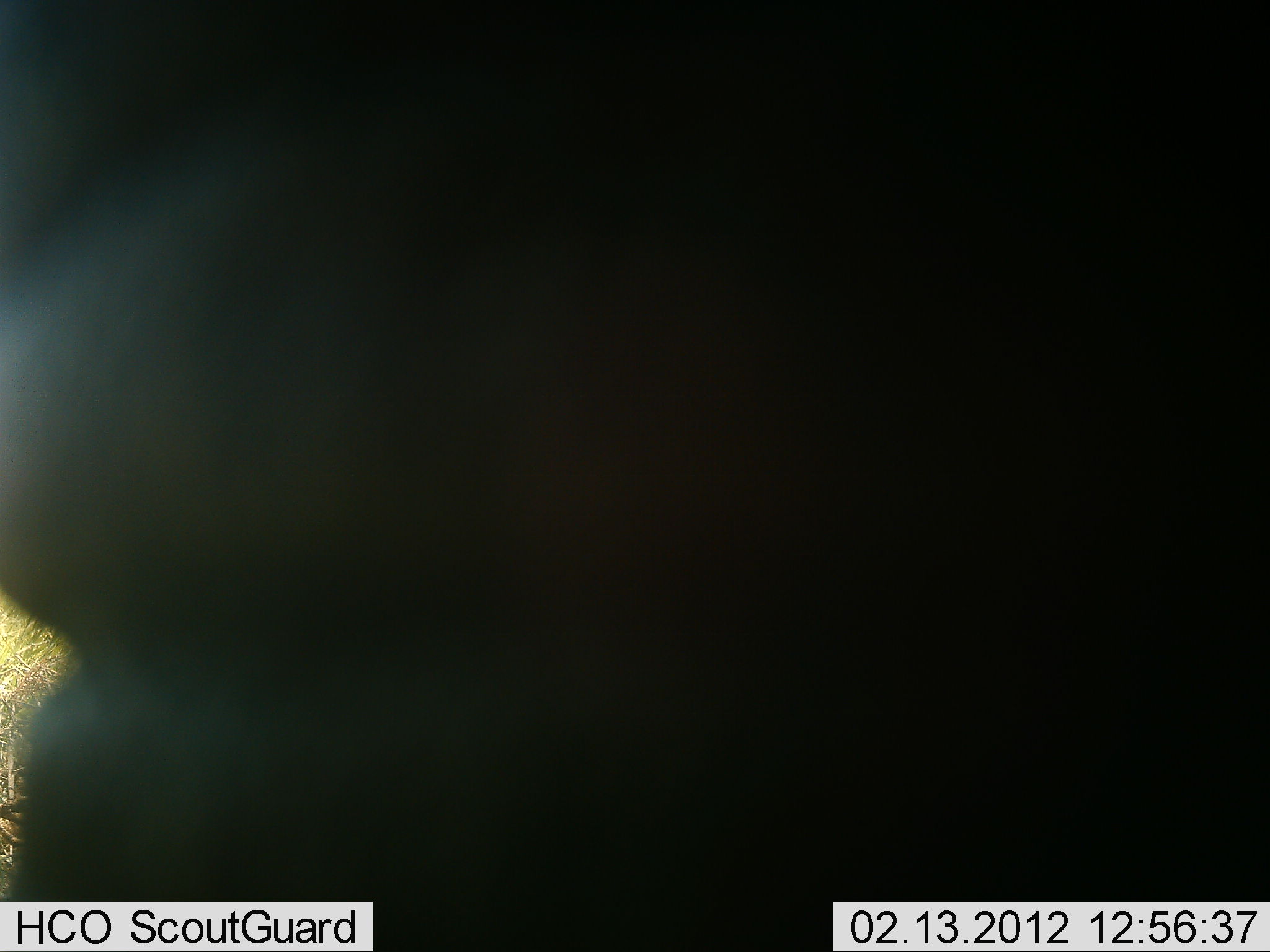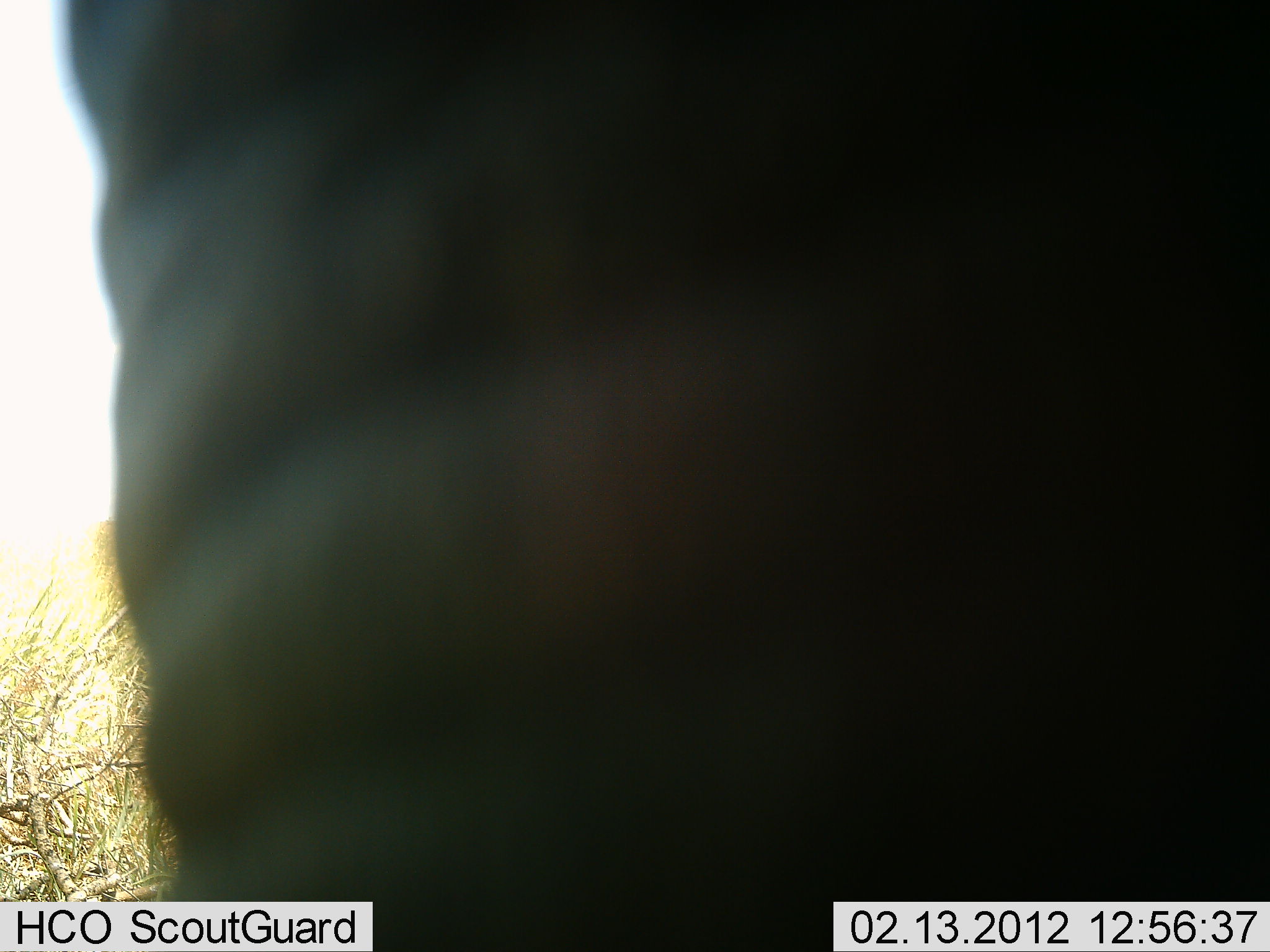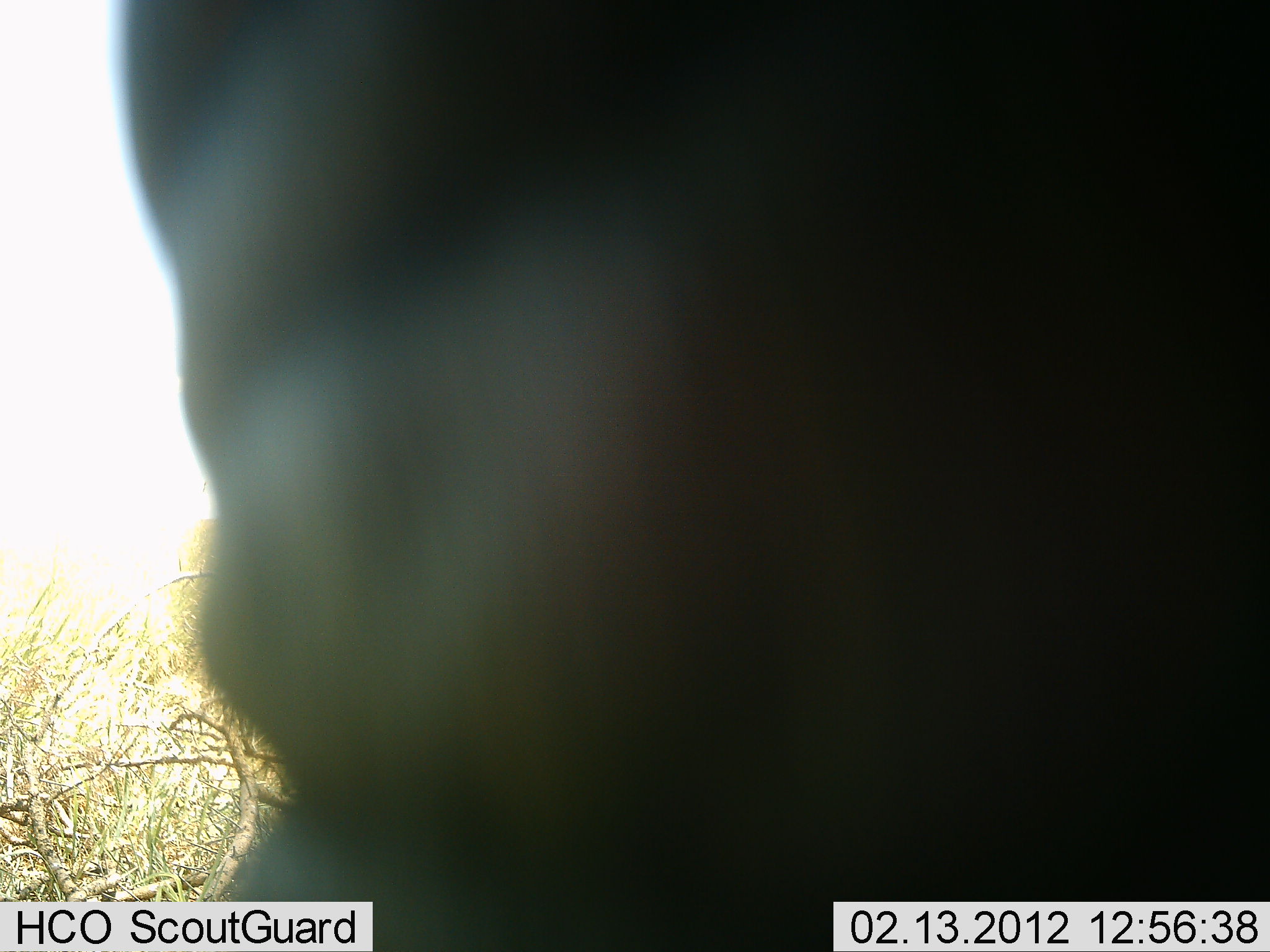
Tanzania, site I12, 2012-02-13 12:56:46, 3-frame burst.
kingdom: Animalia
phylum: Chordata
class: Mammalia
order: Proboscidea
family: Elephantidae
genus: Loxodonta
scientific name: Loxodonta africana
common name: african bush elephant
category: elephant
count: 1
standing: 75%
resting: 0%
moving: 25%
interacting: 0%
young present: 0%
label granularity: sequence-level